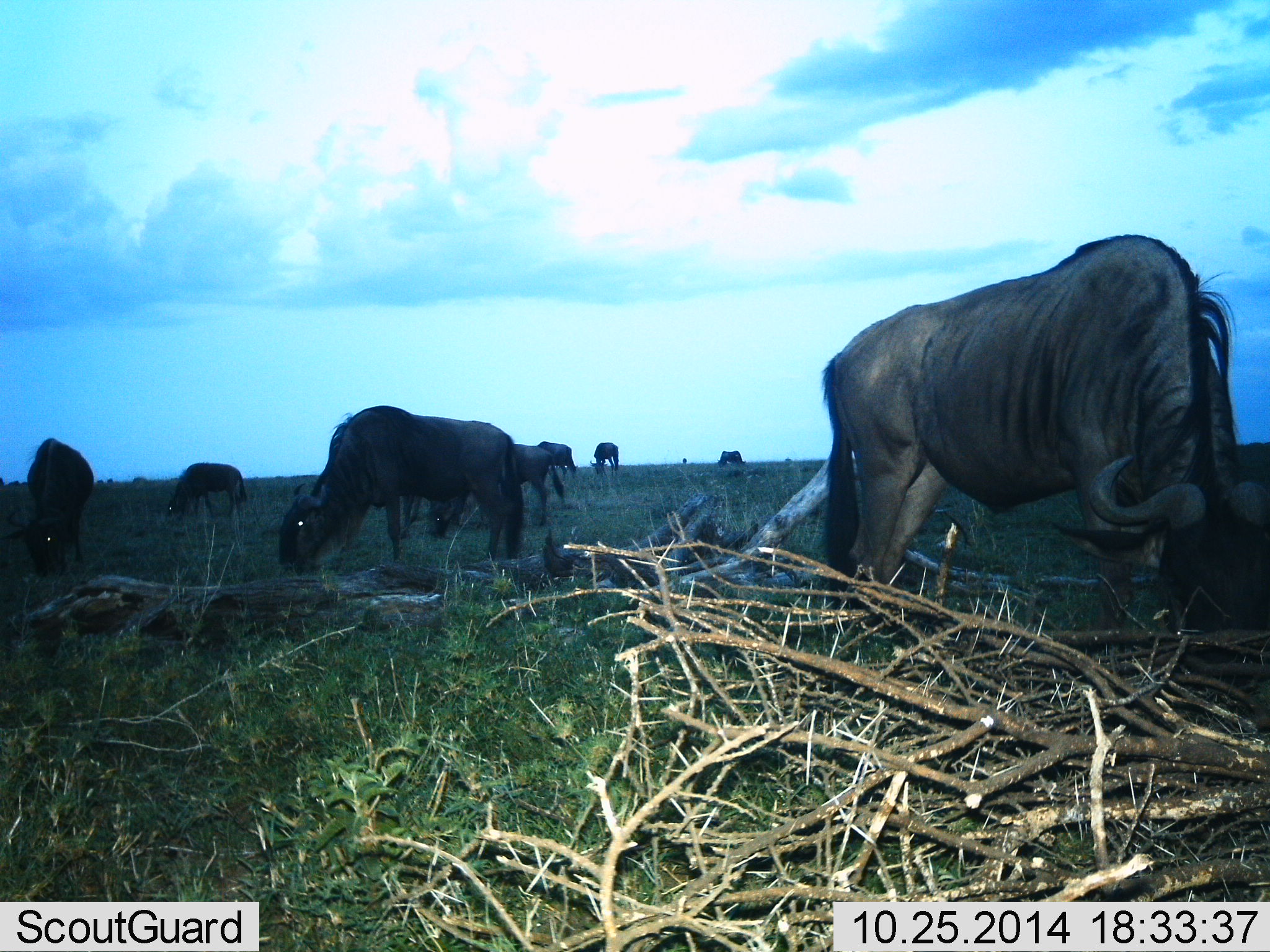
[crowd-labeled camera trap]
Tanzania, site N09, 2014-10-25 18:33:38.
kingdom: Animalia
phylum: Chordata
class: Mammalia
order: Artiodactyla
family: Bovidae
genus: Connochaetes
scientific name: Connochaetes taurinus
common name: blue wildebeest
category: wildebeest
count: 9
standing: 40%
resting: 0%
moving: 0%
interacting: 0%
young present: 0%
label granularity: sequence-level